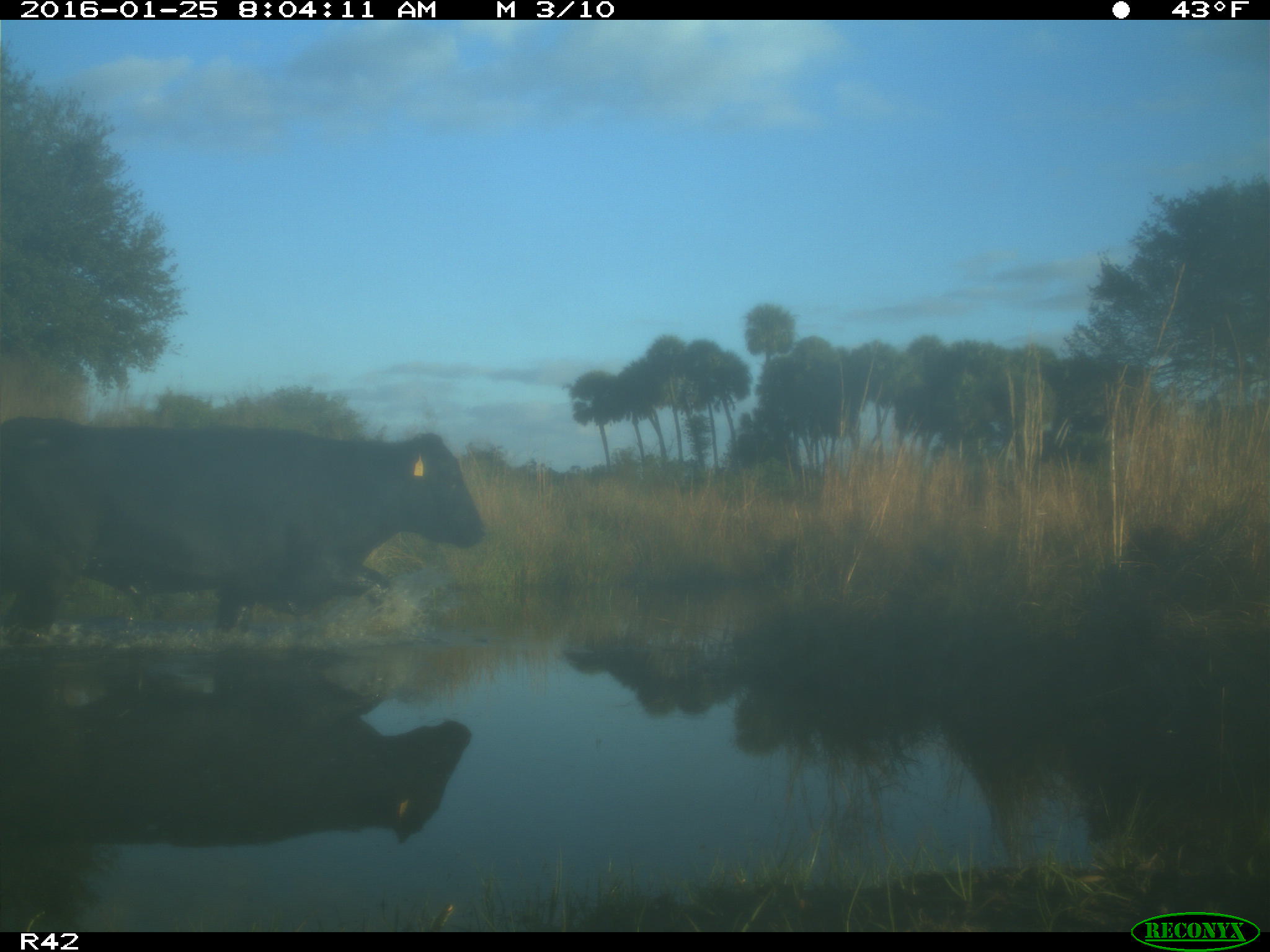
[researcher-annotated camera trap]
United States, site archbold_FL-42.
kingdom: Animalia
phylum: Chordata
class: Mammalia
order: Artiodactyla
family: Bovidae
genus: Bos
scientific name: Bos taurus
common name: domestic cow